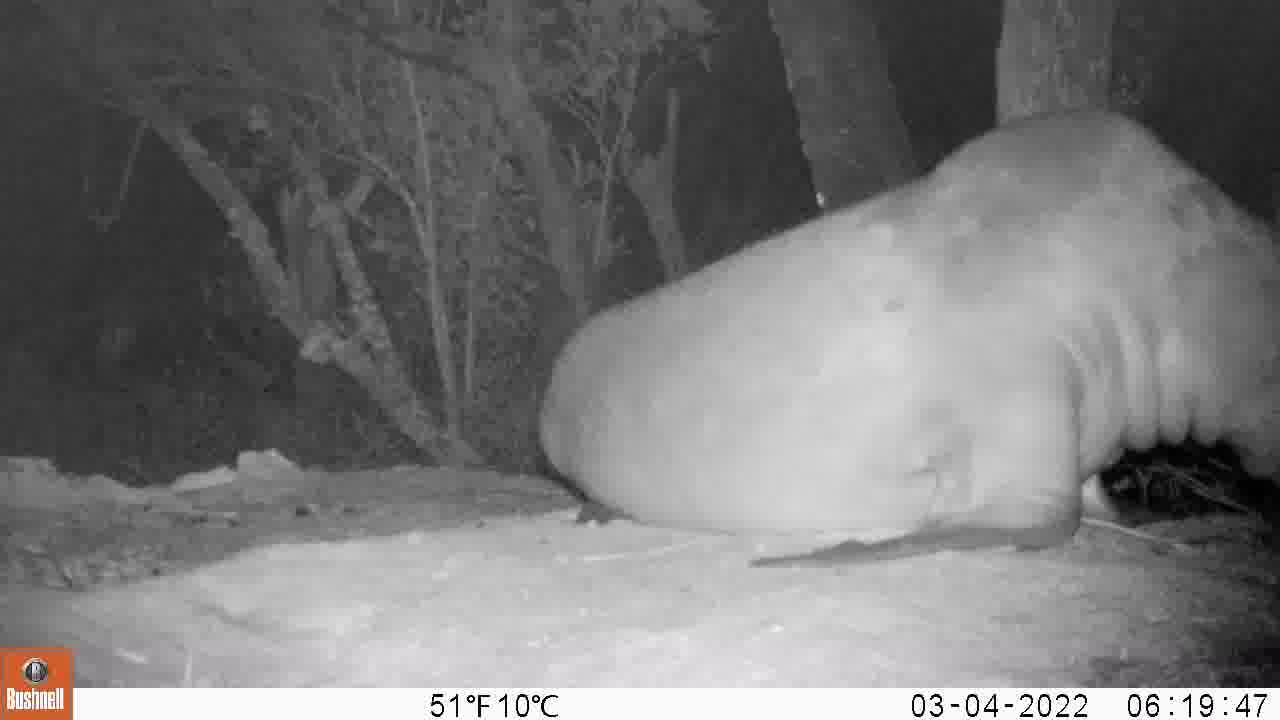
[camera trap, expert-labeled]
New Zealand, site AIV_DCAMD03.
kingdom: Animalia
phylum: Chordata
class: Mammalia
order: Carnivora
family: Otariidae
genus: Phocarctos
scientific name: Phocarctos hookeri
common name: new zealand sea lion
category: sealion